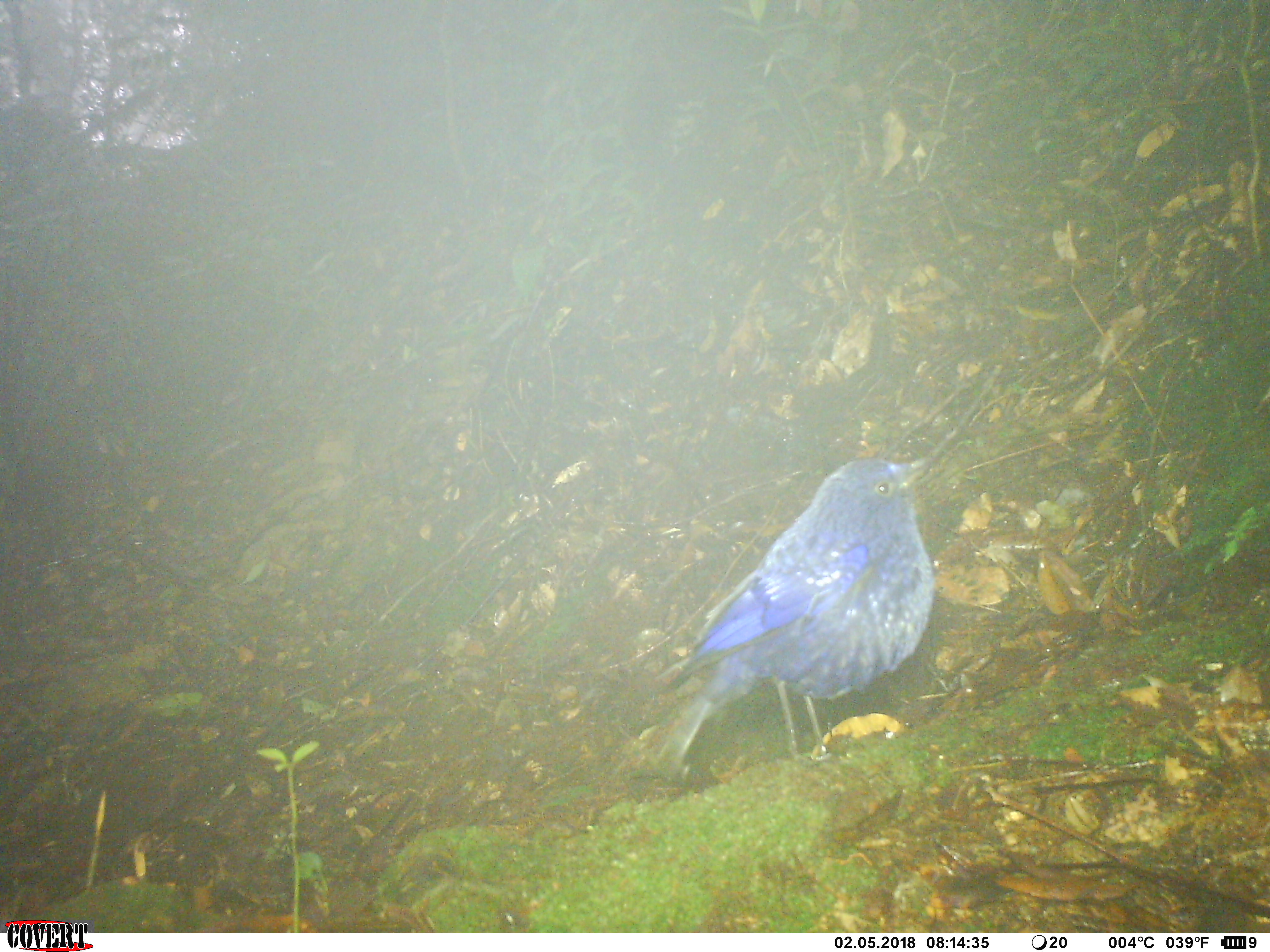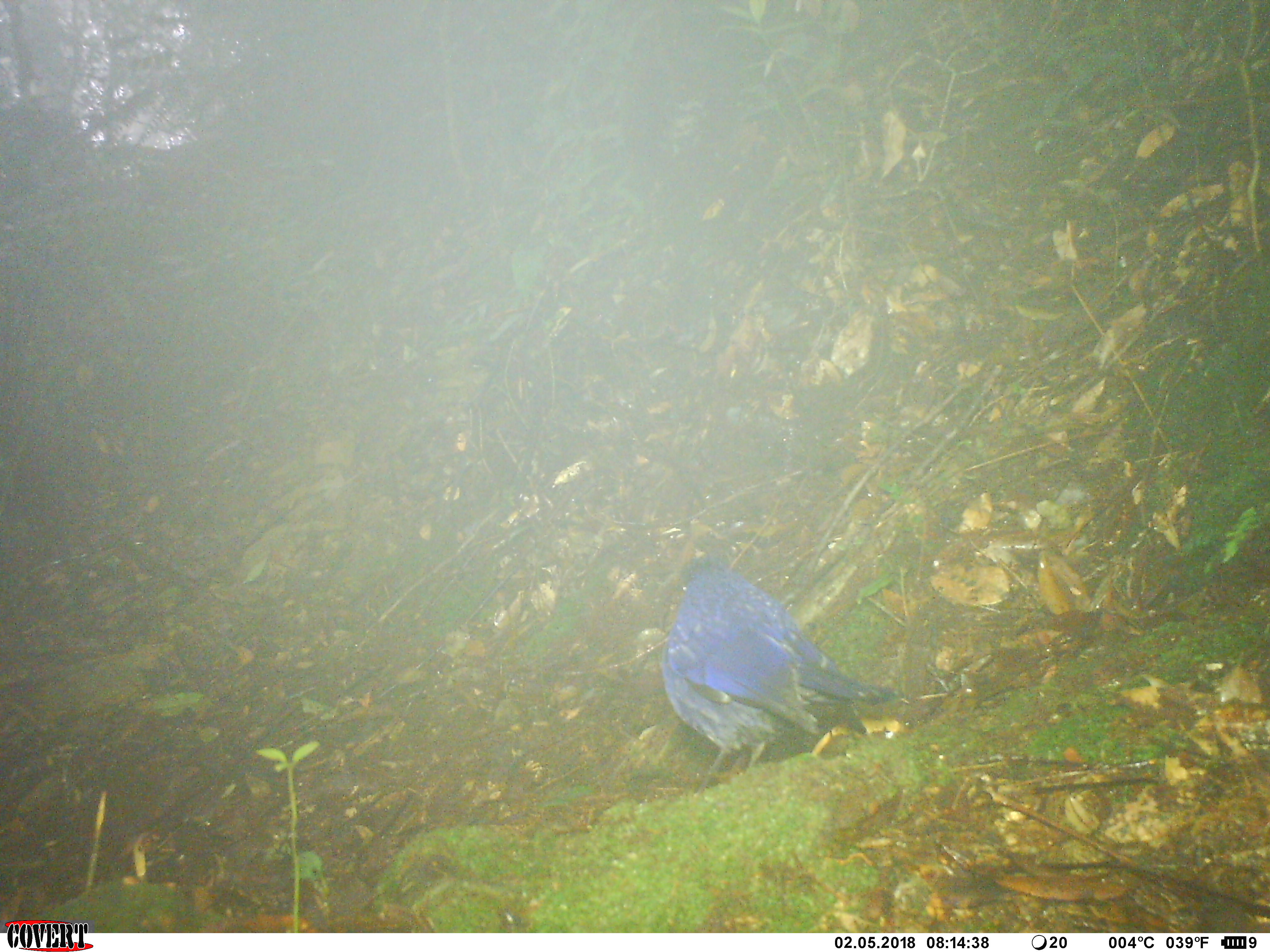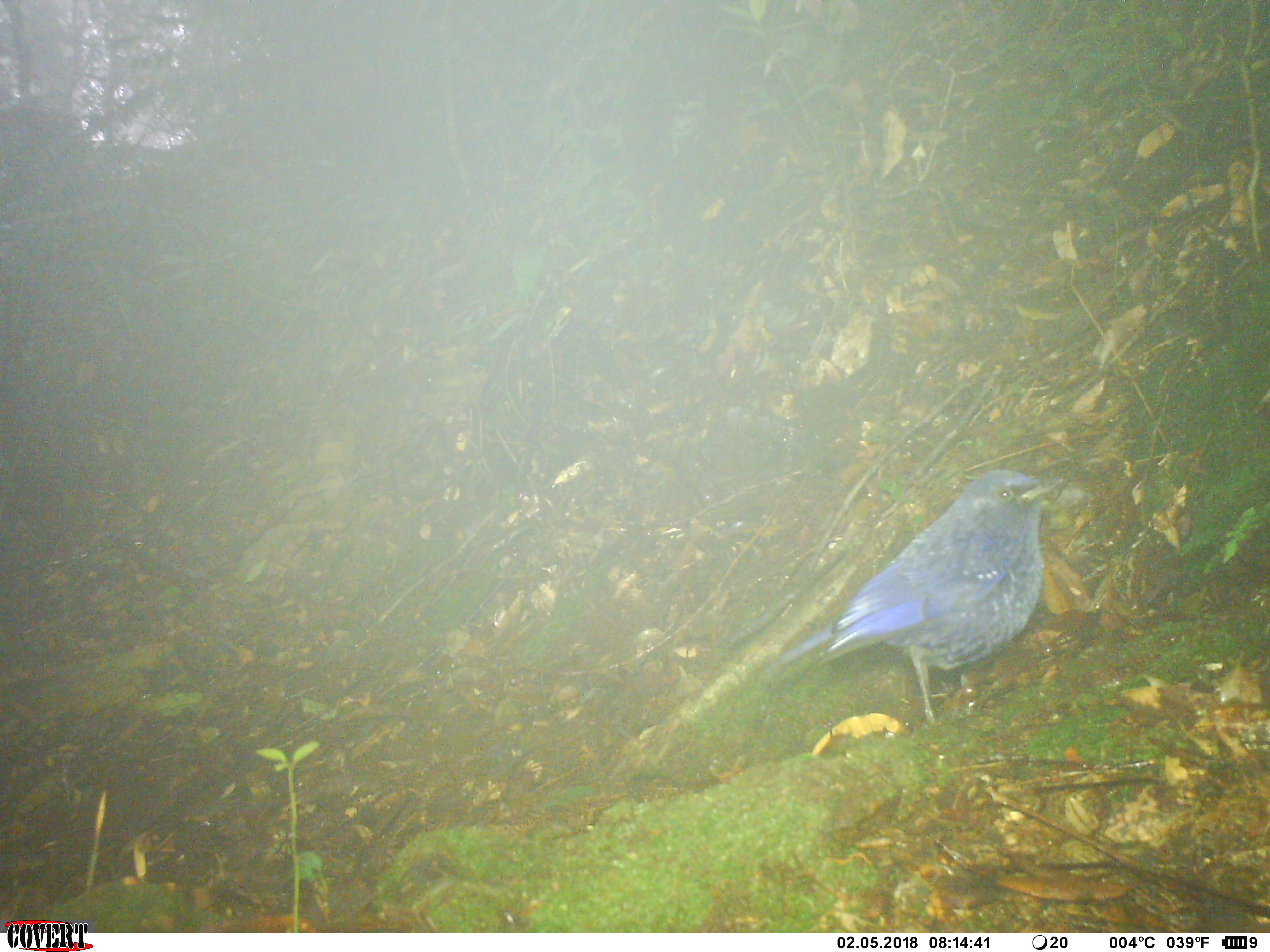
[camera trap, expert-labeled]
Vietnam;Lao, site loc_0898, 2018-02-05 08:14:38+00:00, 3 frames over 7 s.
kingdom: Animalia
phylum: Chordata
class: Aves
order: Passeriformes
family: Muscicapidae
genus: Myophonus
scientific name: Myophonus caeruleus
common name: blue whistling thrush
Blue whistling thrush (Myophonus caeruleus). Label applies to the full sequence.